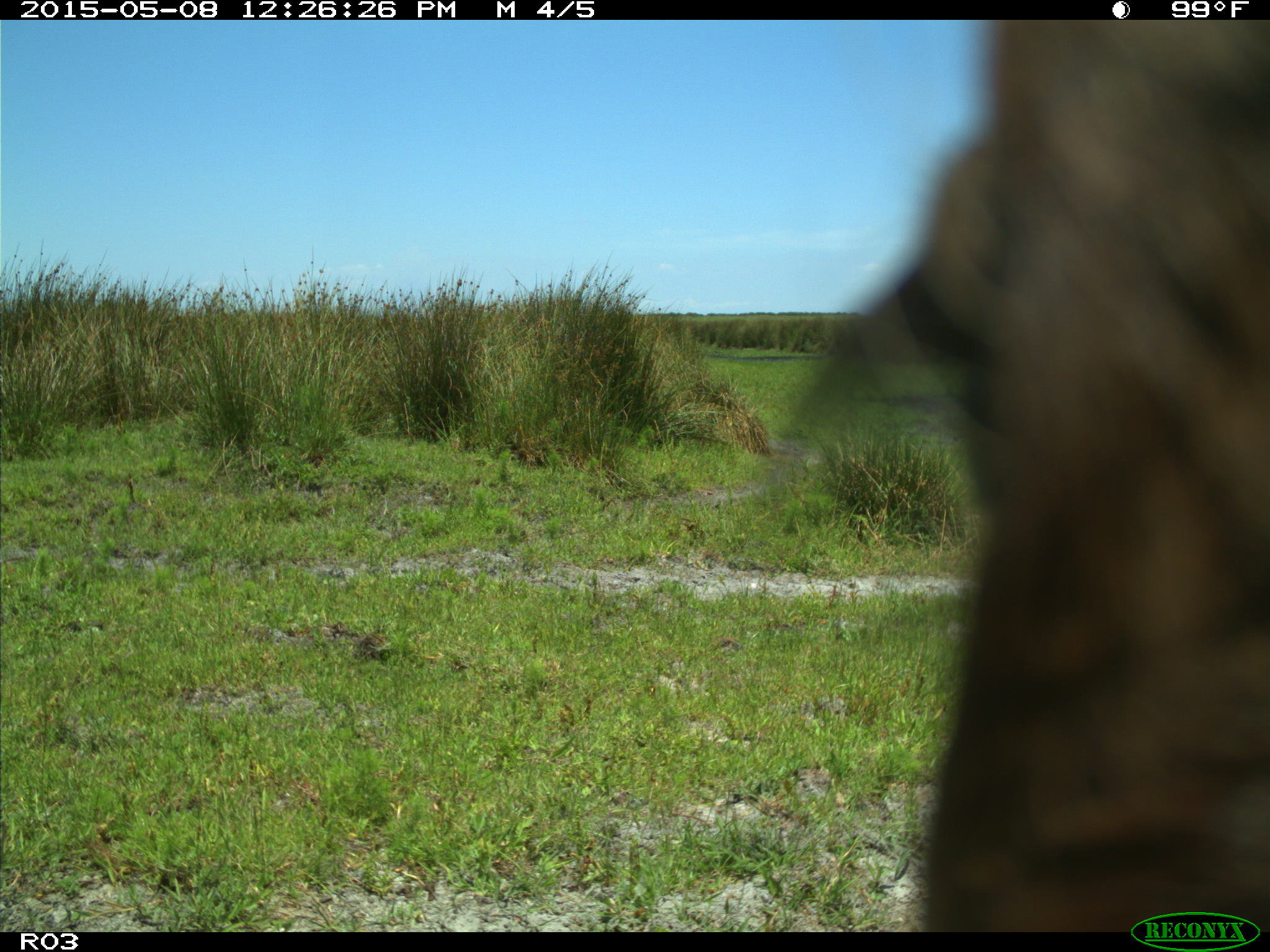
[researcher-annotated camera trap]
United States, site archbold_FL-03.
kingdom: Animalia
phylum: Chordata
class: Mammalia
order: Artiodactyla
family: Bovidae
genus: Bos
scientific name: Bos taurus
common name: domestic cow